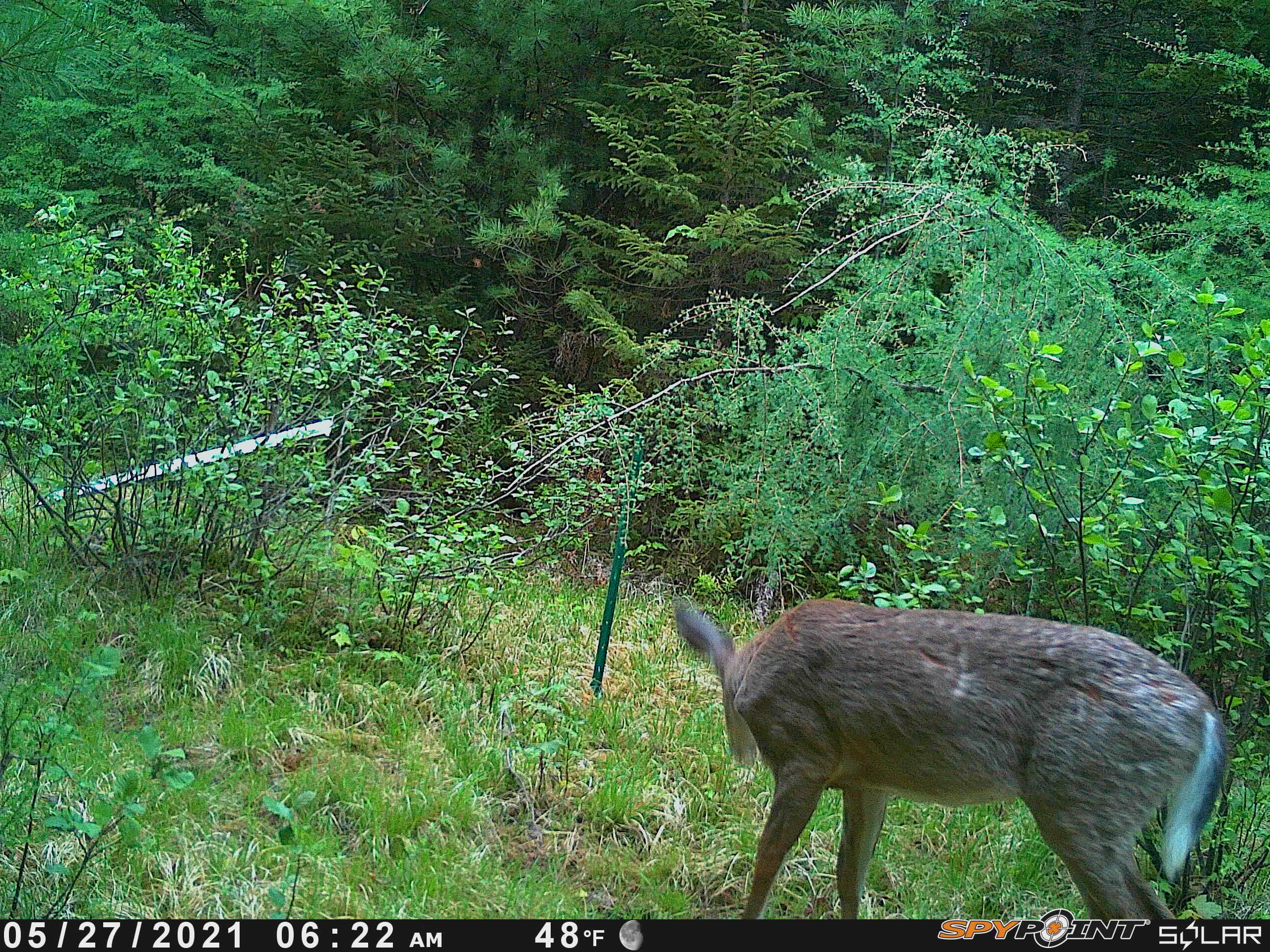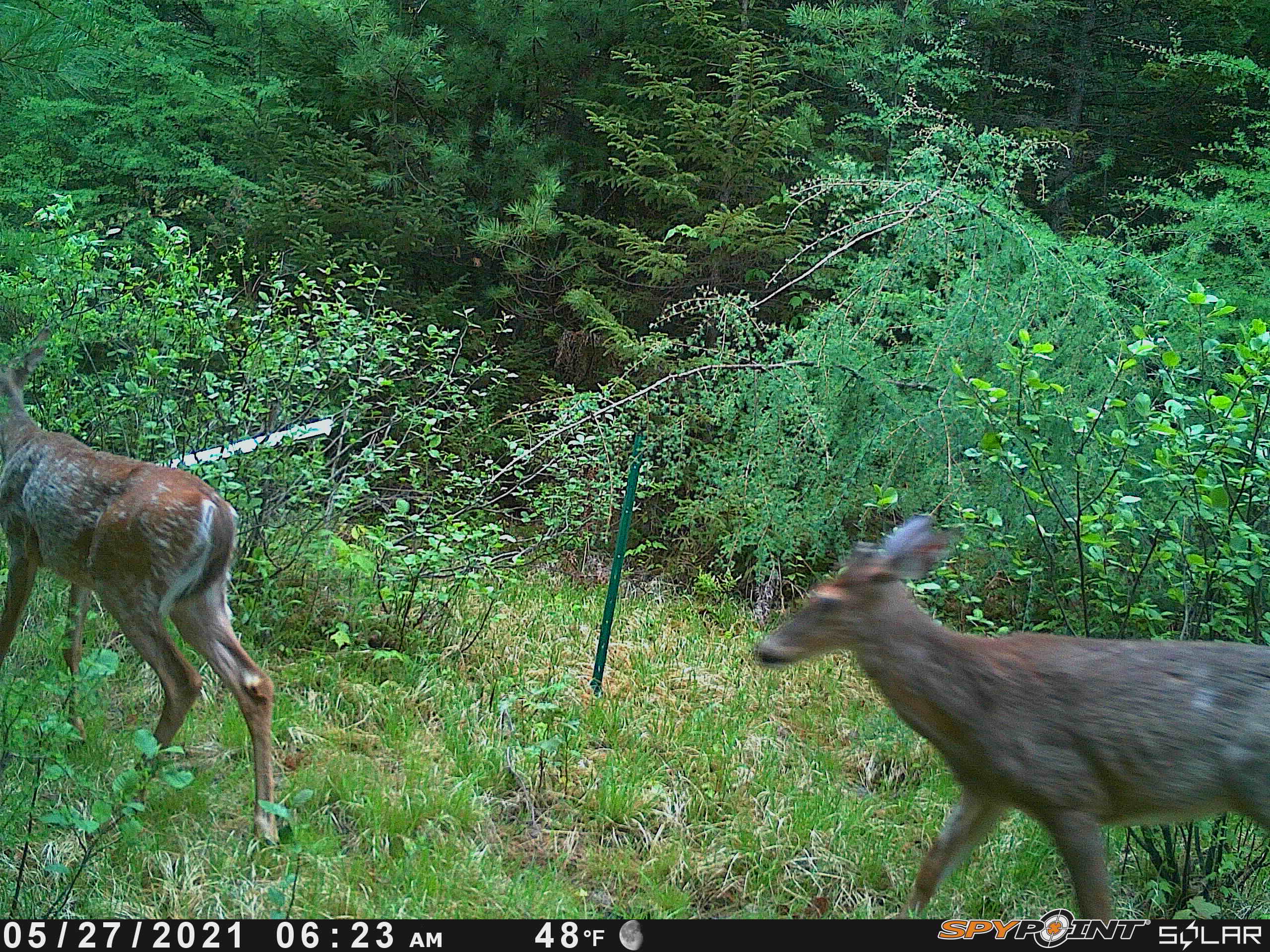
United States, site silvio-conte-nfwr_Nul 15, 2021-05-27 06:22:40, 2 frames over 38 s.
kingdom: Animalia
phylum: Chordata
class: Mammalia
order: Artiodactyla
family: Cervidae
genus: Odocoileus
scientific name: Odocoileus virginianus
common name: white-tailed deer